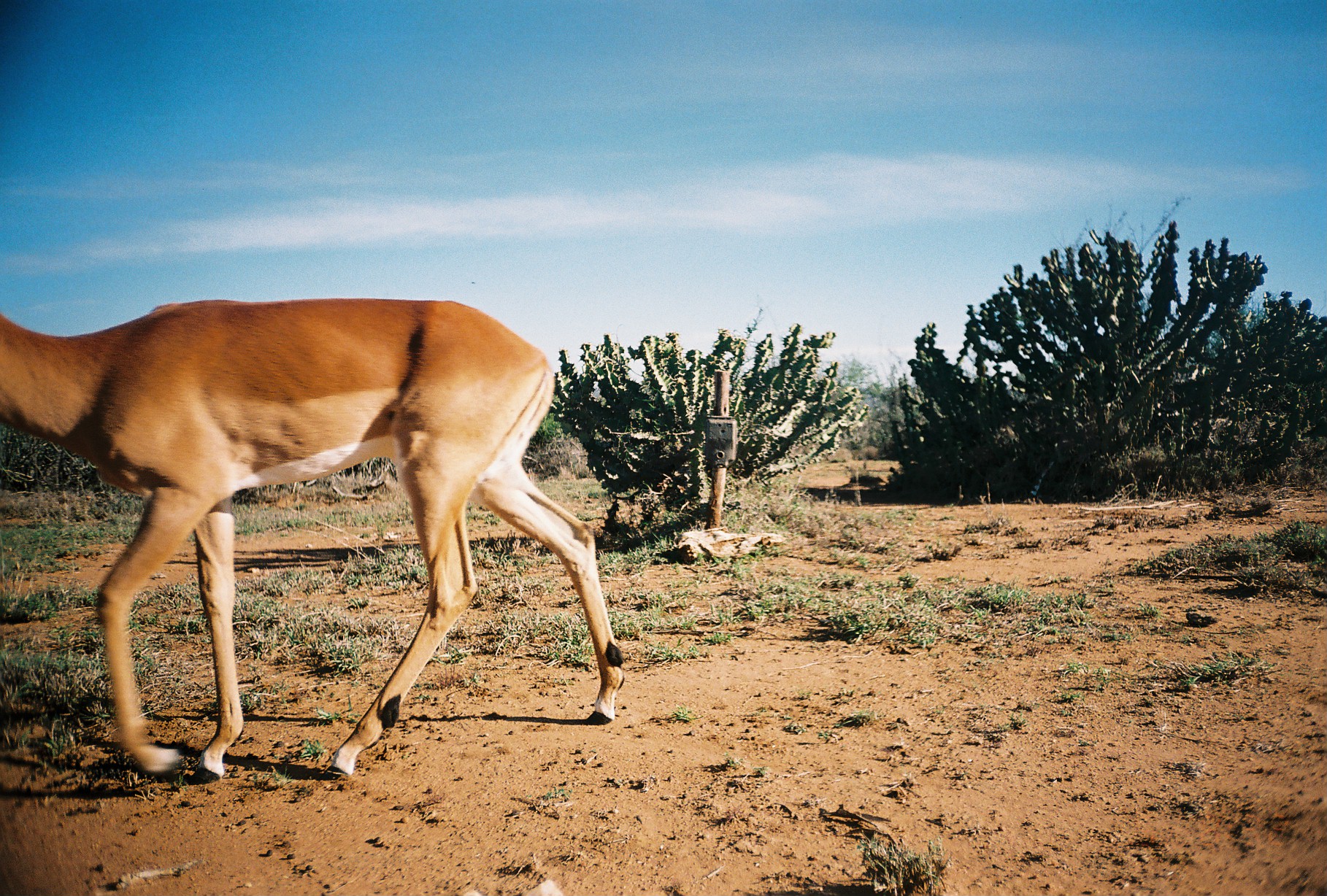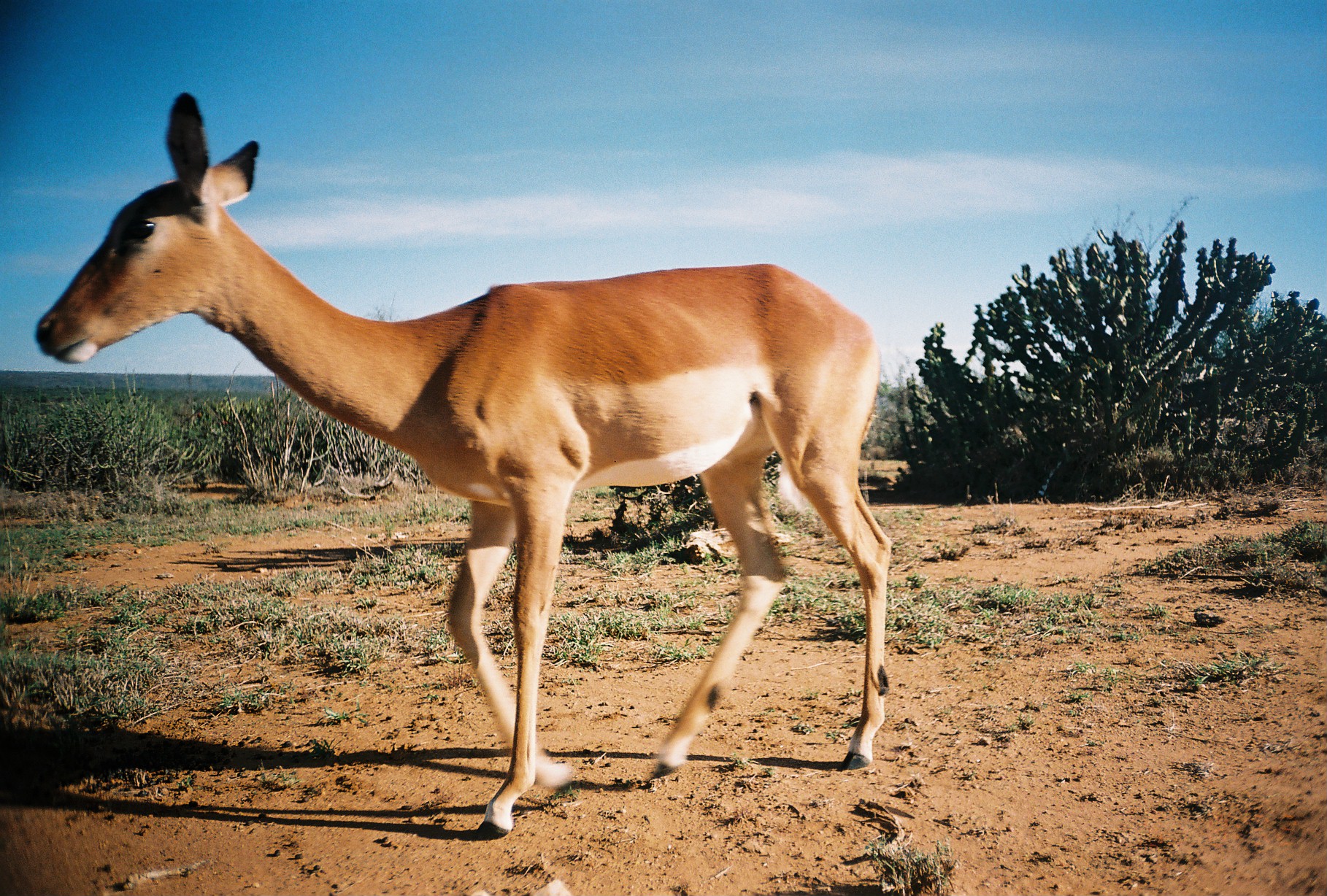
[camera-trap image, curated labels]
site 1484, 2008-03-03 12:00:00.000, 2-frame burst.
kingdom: Animalia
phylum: Chordata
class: Mammalia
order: Artiodactyla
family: Bovidae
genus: Aepyceros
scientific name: Aepyceros melampus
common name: impala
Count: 1.